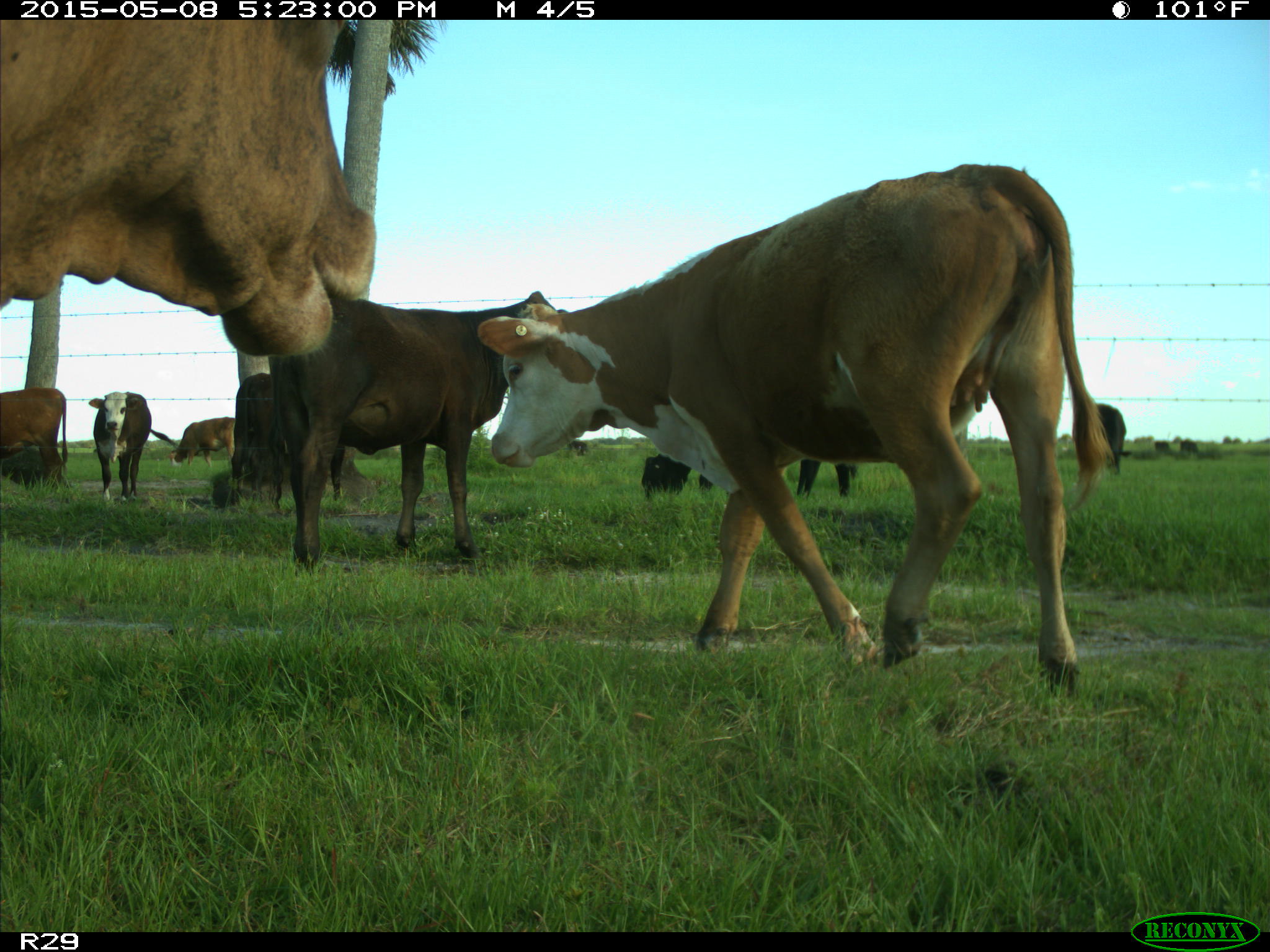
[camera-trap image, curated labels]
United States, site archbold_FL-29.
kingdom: Animalia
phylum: Chordata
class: Mammalia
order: Artiodactyla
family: Bovidae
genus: Bos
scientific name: Bos taurus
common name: domestic cow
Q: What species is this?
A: Bos taurus (domestic cow).